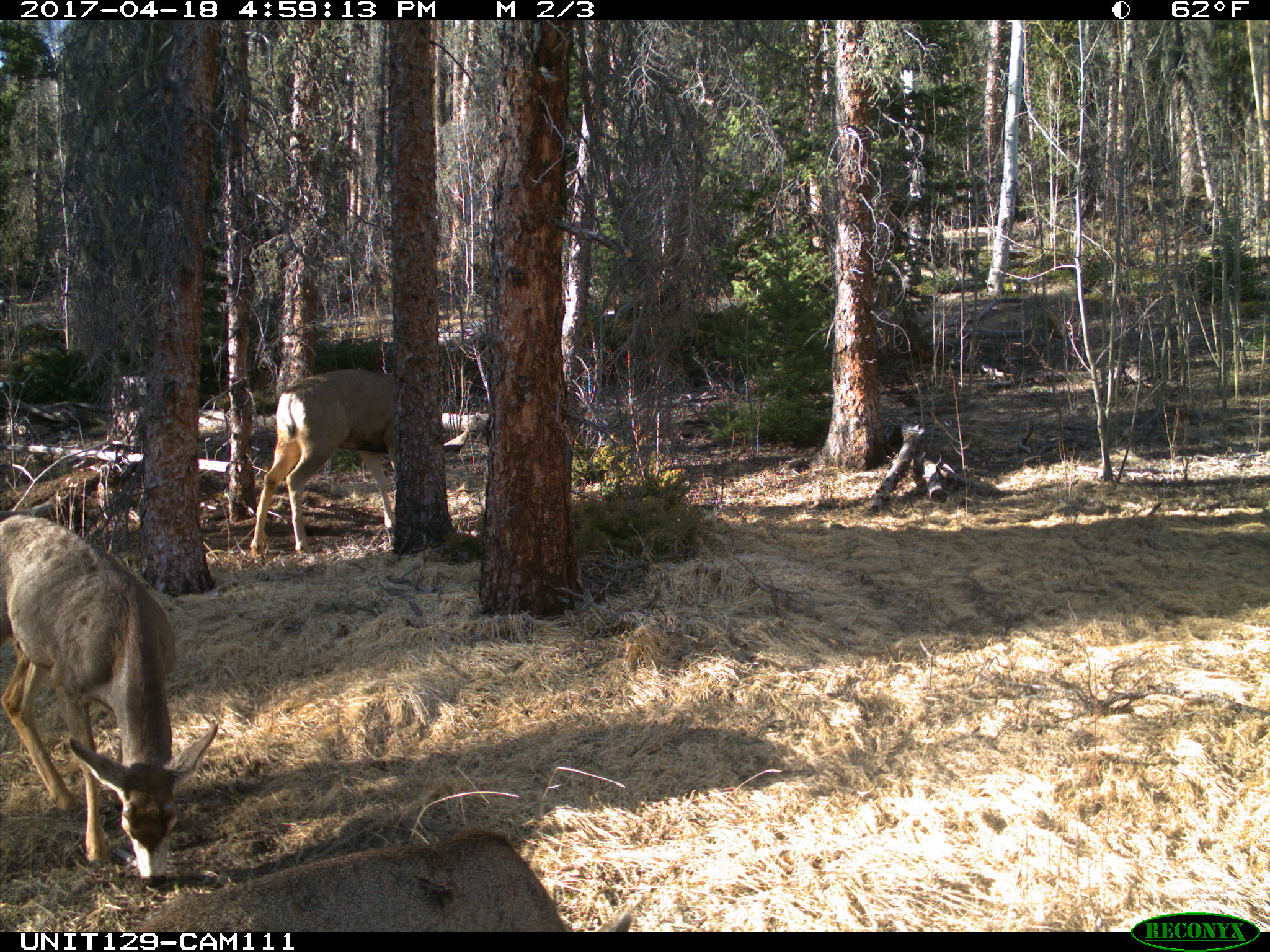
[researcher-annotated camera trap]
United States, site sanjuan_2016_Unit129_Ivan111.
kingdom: Animalia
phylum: Chordata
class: Mammalia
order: Artiodactyla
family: Cervidae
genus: Odocoileus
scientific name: Odocoileus hemionus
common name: mule deer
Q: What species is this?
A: Odocoileus hemionus (mule deer).